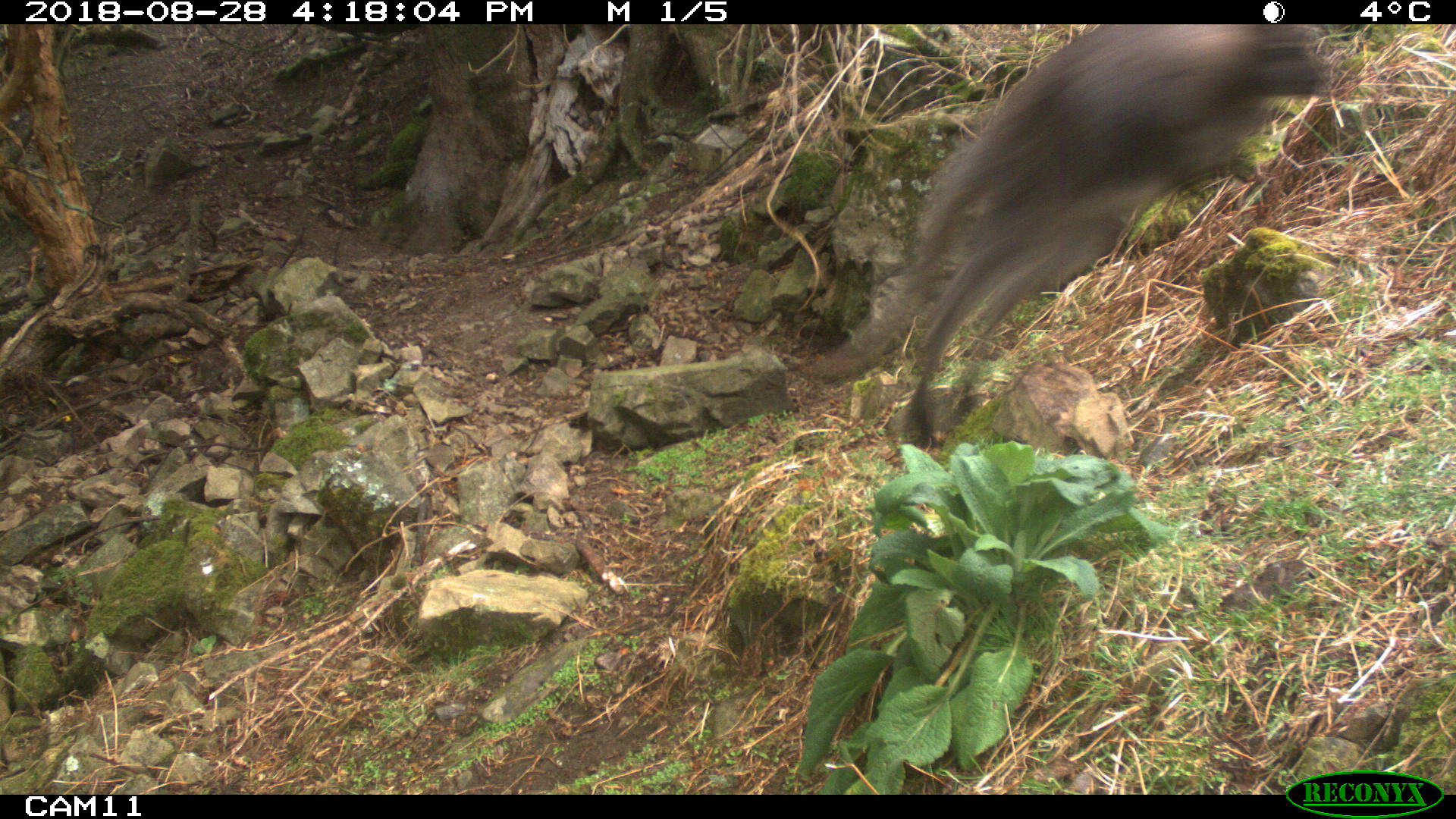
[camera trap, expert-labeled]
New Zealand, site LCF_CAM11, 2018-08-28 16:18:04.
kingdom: Animalia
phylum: Chordata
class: Mammalia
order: Diprotodontia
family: Macropodidae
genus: Notamacropus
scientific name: Notamacropus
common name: wallaby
Wallaby (Notamacropus).